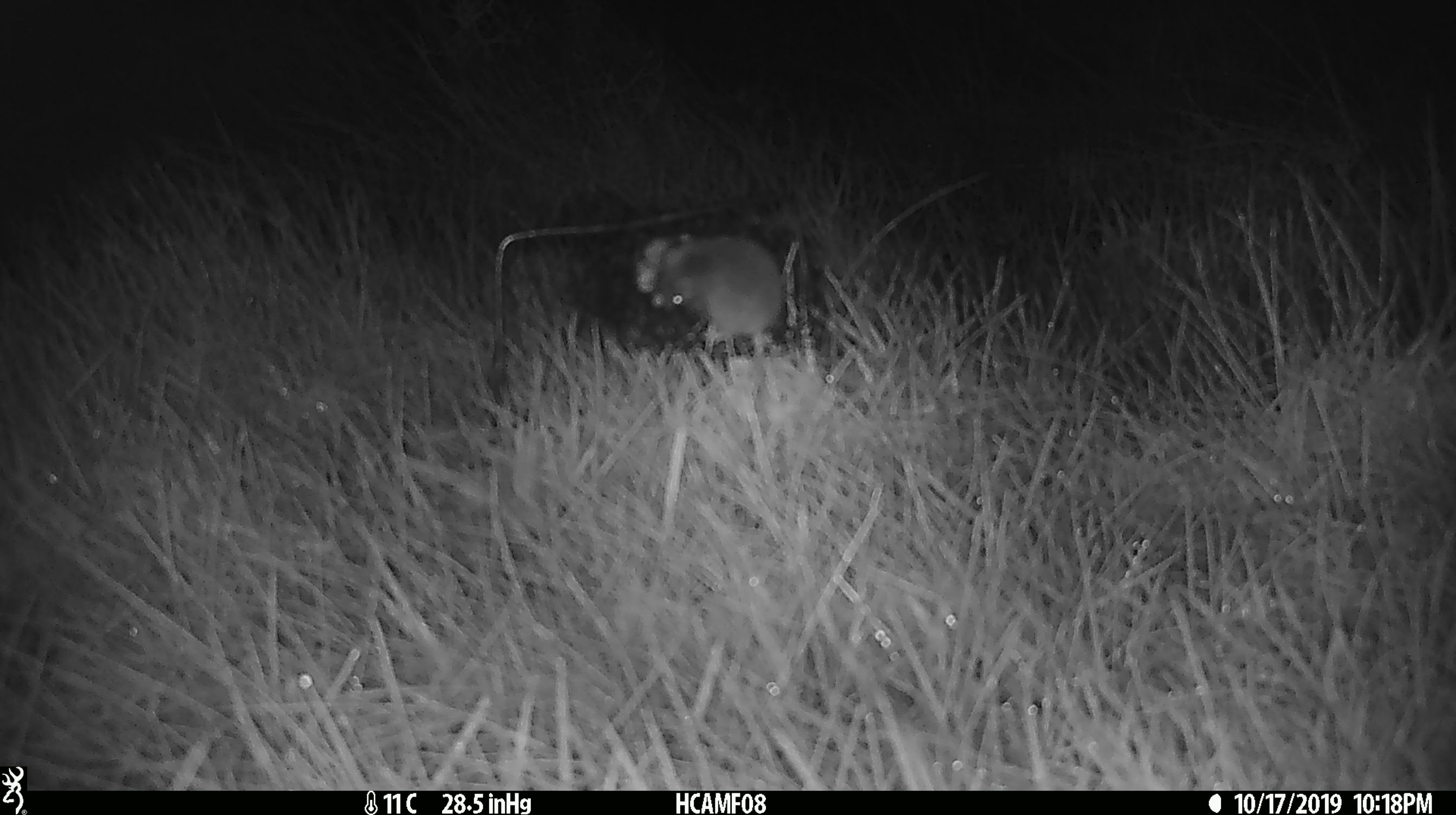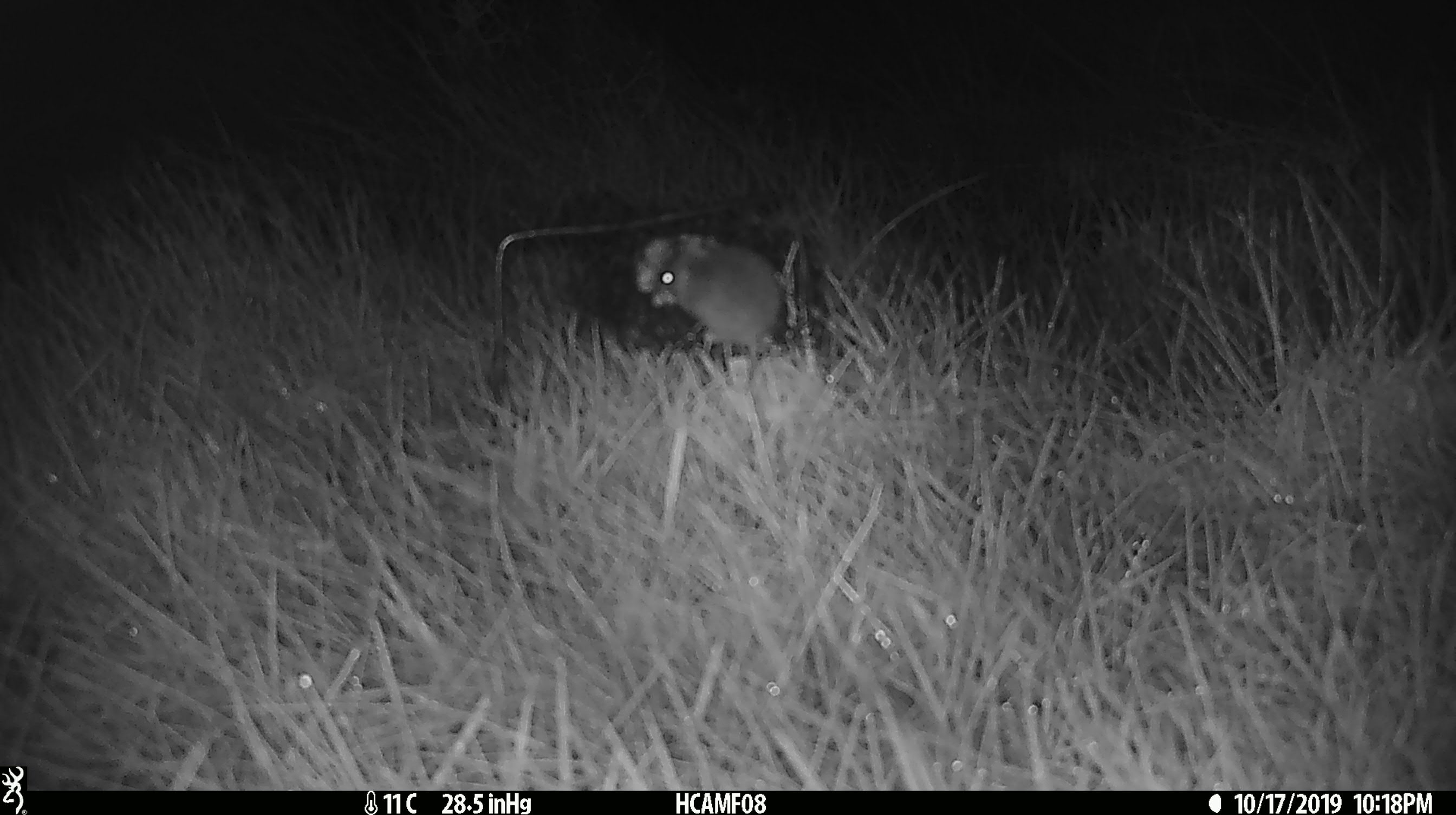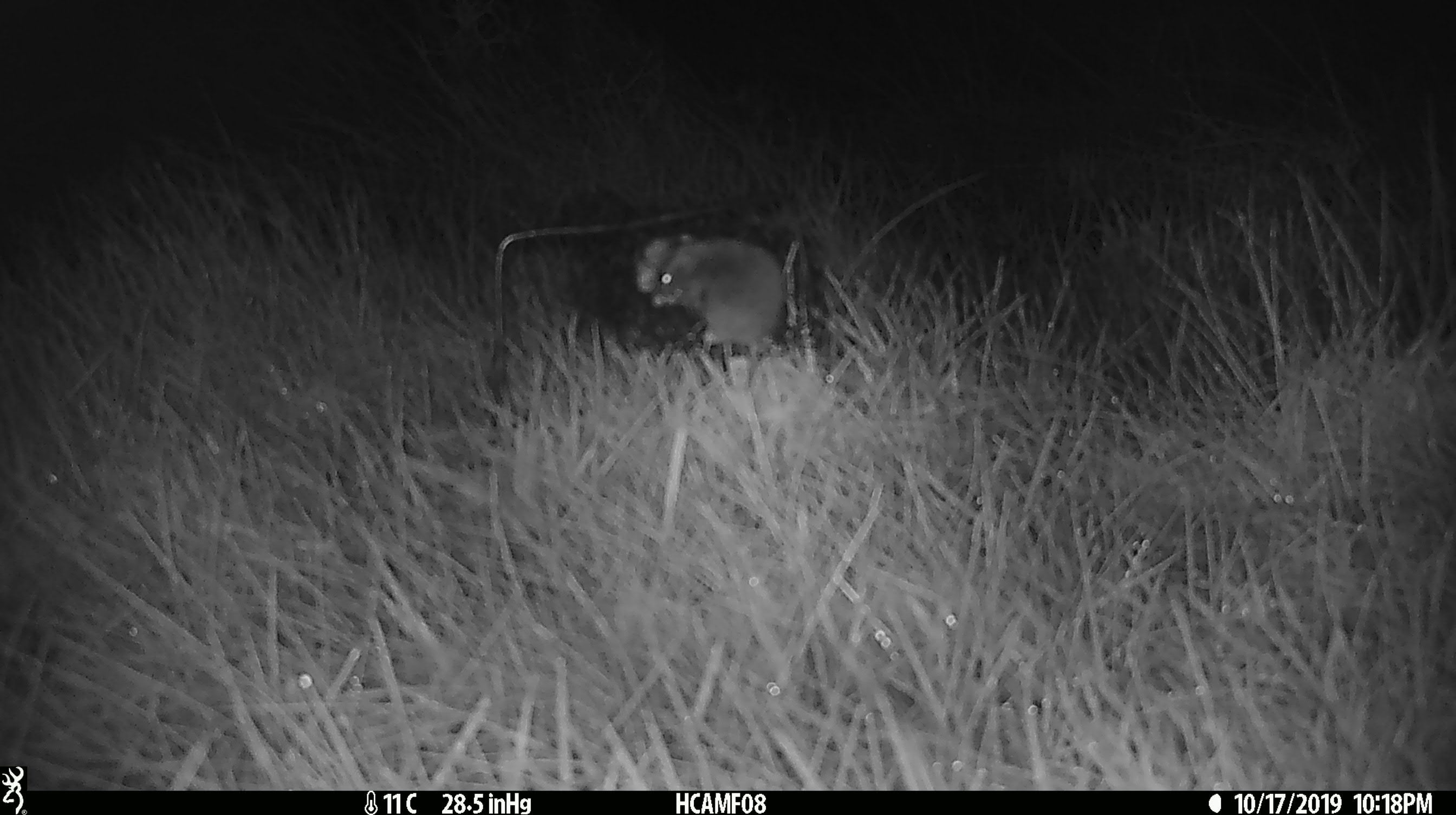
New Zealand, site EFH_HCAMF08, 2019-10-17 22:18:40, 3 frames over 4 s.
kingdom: Animalia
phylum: Chordata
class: Mammalia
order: Rodentia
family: Muridae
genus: Mus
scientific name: Mus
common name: mouse